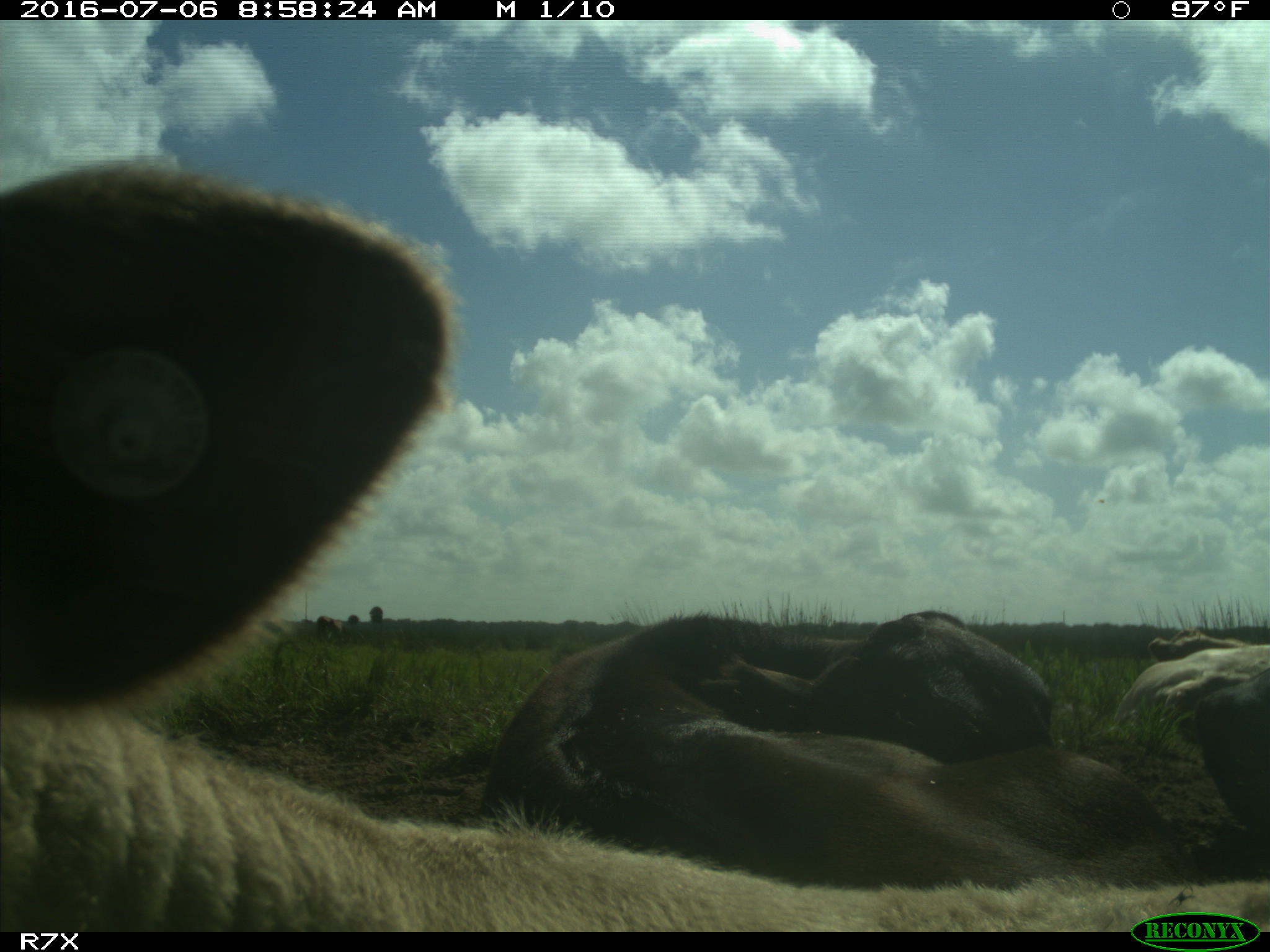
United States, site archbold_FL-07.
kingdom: Animalia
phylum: Chordata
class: Mammalia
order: Artiodactyla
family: Bovidae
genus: Bos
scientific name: Bos taurus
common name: domestic cow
Bos taurus (domestic cow).